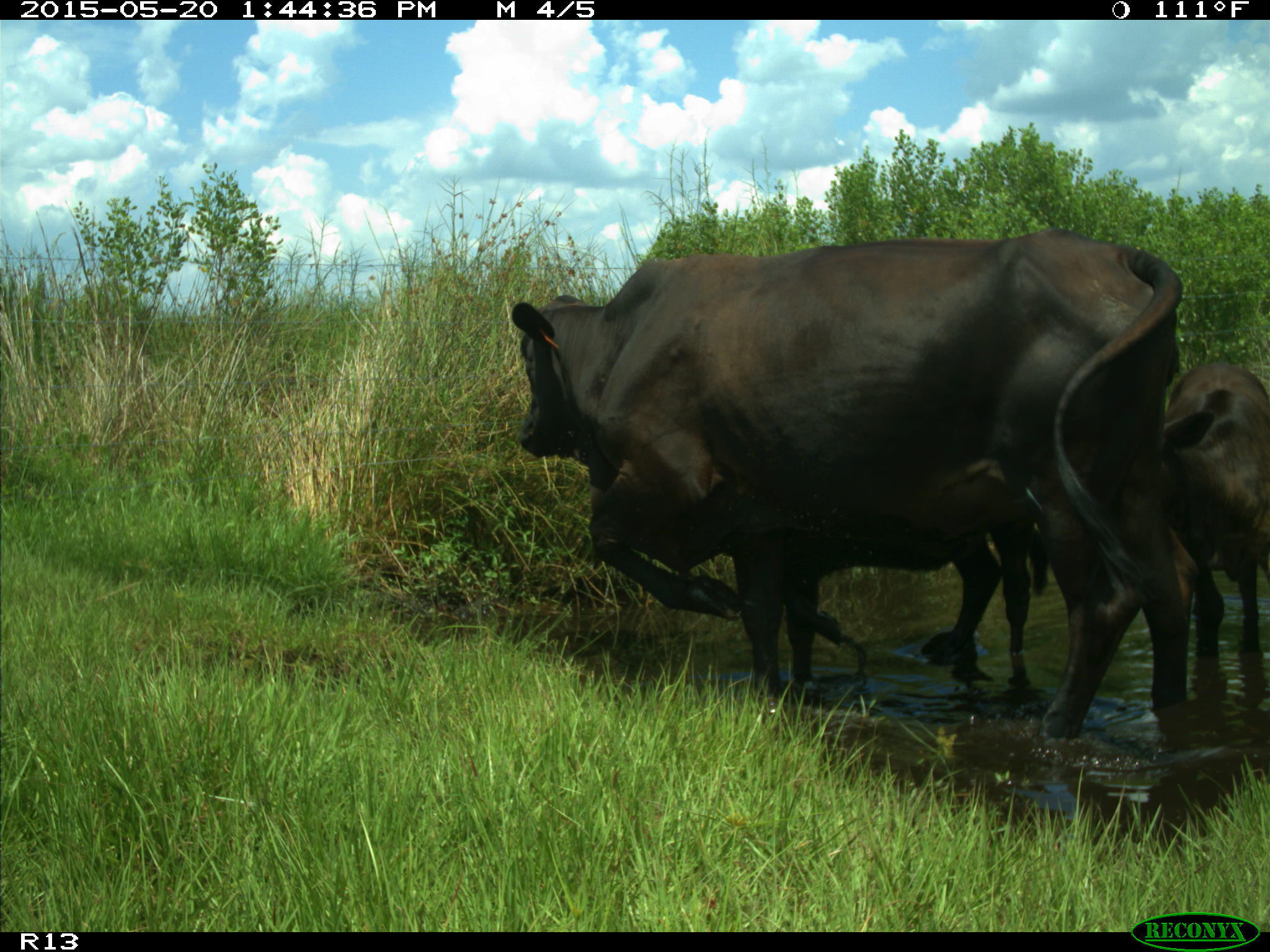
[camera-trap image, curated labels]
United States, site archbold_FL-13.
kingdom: Animalia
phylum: Chordata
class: Mammalia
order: Artiodactyla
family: Bovidae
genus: Bos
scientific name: Bos taurus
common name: domestic cow